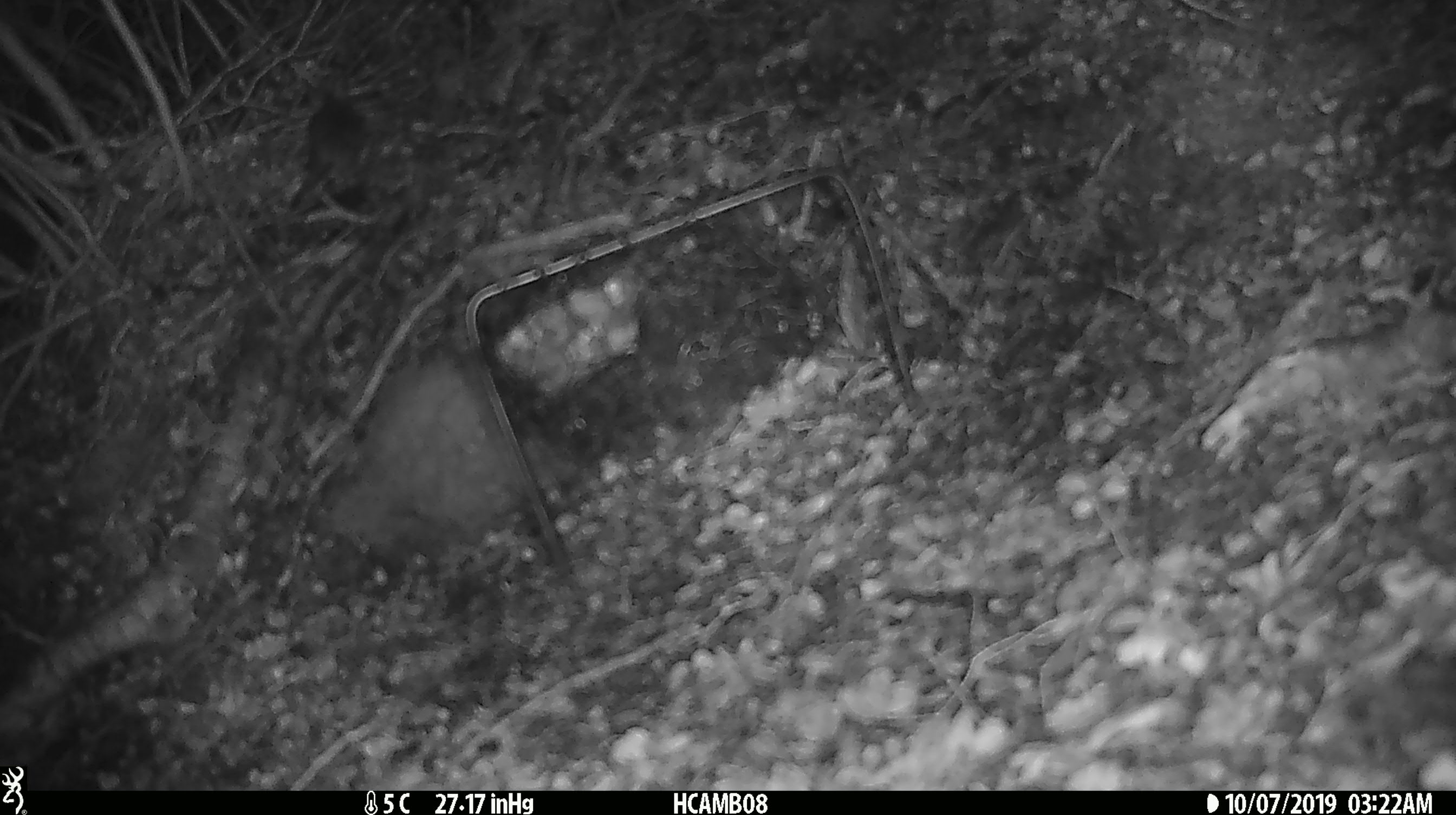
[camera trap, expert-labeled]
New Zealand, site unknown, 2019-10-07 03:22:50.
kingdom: Animalia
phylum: Chordata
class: Mammalia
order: Rodentia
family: Muridae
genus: Mus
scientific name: Mus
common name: mouse